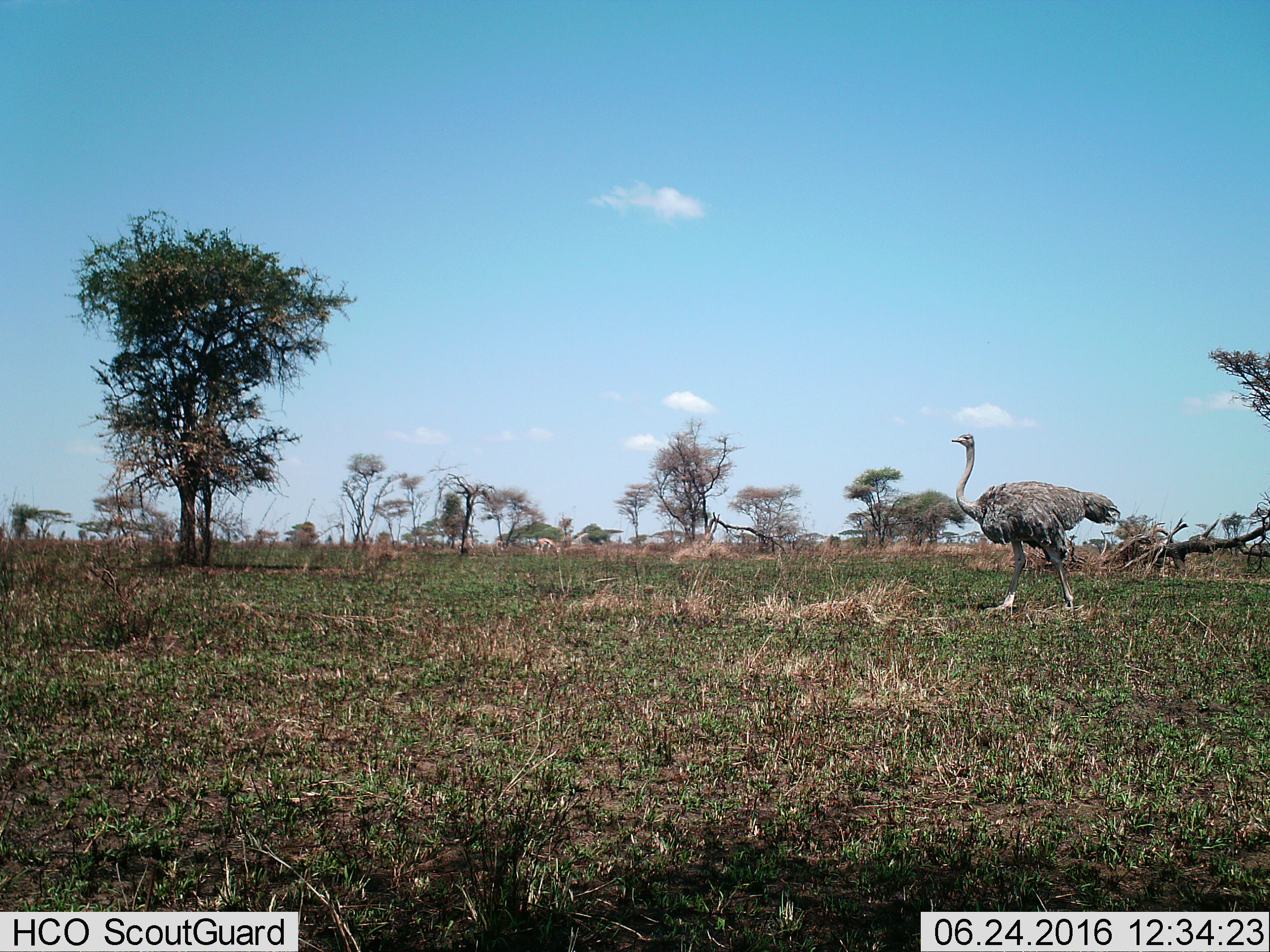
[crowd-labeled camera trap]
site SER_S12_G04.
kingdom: Animalia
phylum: Chordata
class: Aves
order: Struthioniformes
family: Struthionidae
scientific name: Struthionidae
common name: ostrich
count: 1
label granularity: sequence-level